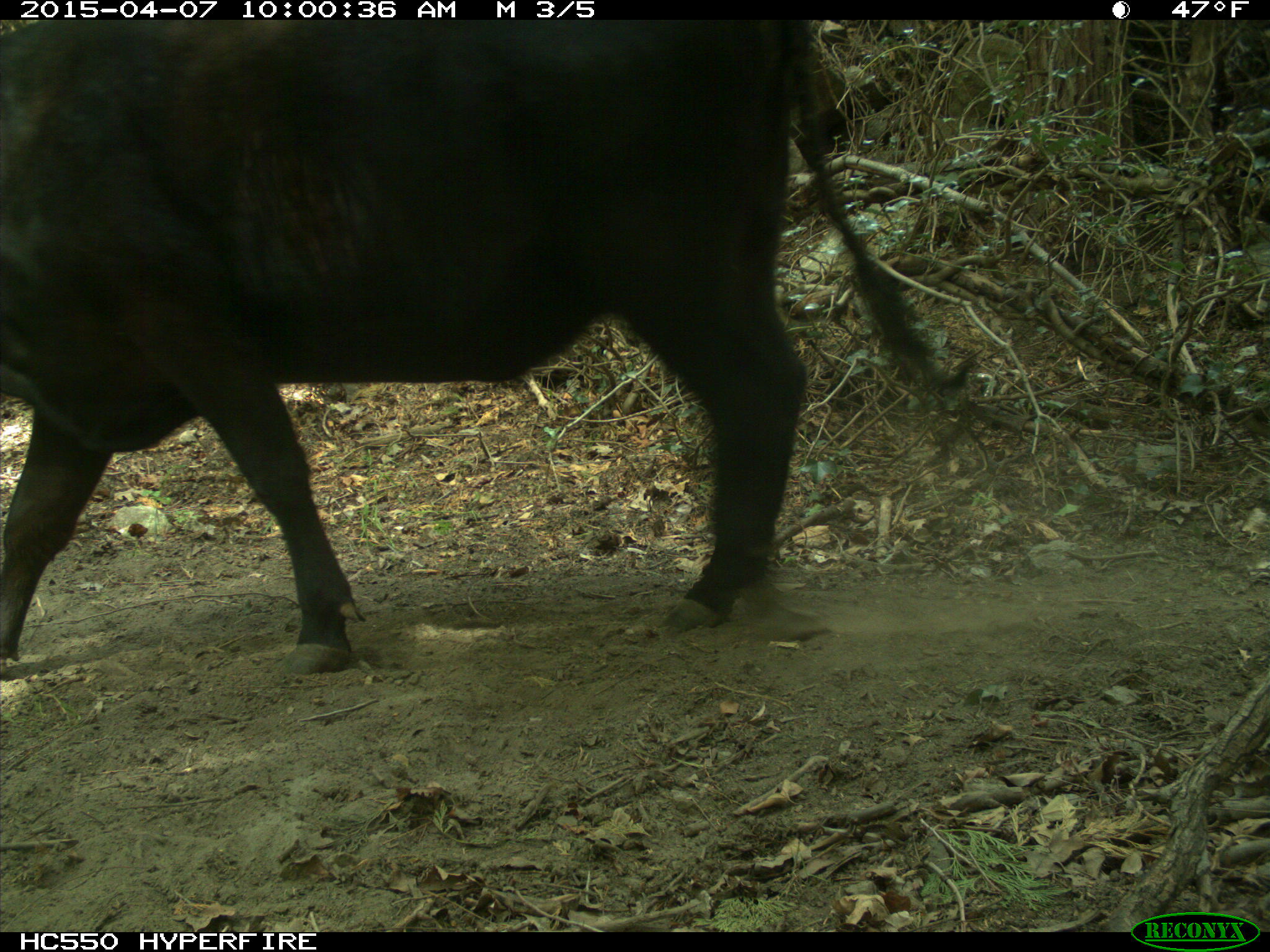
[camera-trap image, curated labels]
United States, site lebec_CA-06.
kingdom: Animalia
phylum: Chordata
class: Mammalia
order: Artiodactyla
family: Bovidae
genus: Bos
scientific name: Bos taurus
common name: domestic cow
Bos taurus (domestic cow).